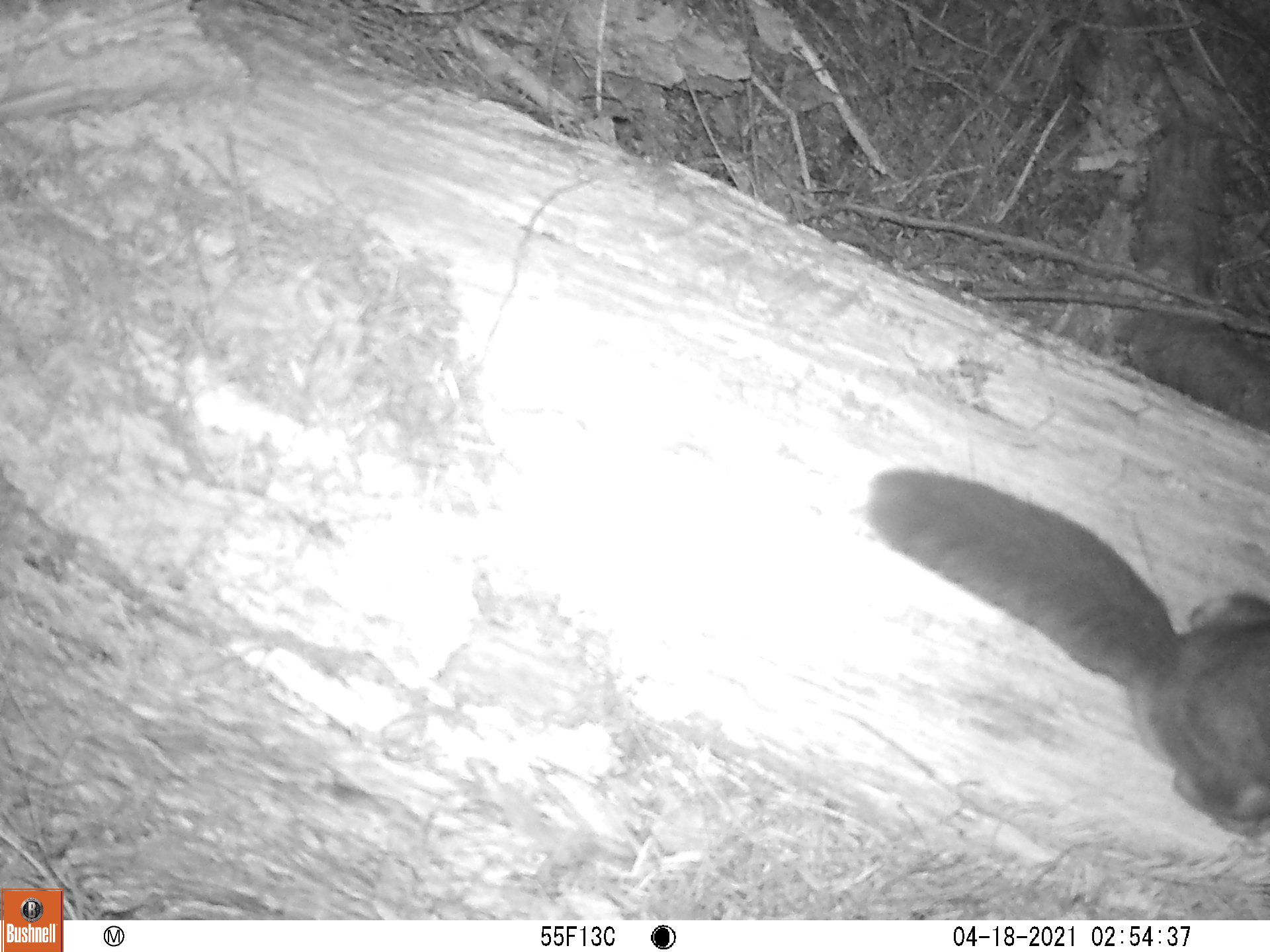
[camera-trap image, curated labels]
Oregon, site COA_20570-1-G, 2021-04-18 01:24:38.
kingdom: Animalia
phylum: Chordata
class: Mammalia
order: Rodentia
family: Sciuridae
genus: Glaucomys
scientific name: Glaucomys oregonensis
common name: humboldt's flying squirrel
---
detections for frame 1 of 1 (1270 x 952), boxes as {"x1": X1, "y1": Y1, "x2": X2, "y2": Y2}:
humboldt's flying squirrel: {"x1": 864, "y1": 459, "x2": 1264, "y2": 841}